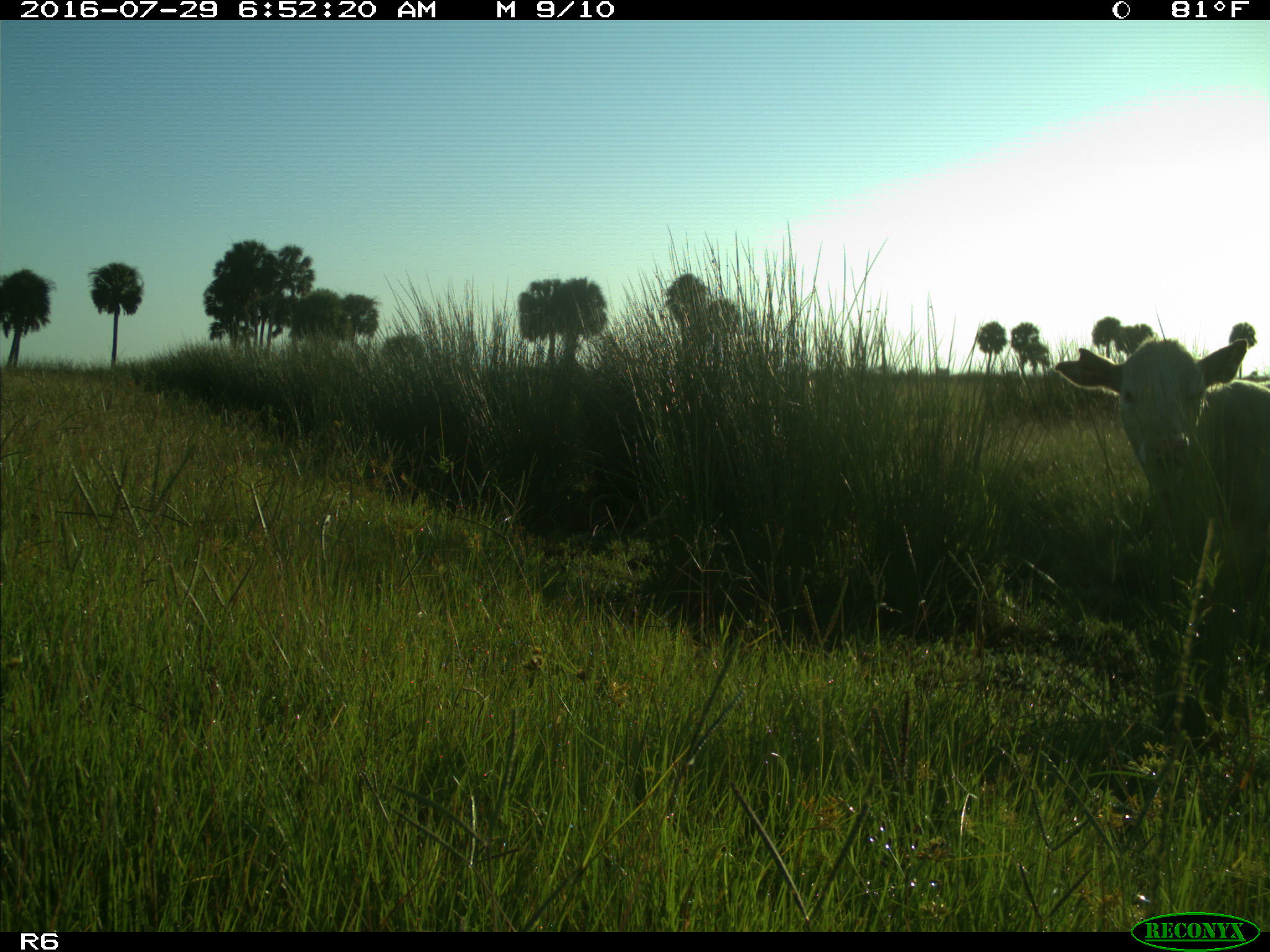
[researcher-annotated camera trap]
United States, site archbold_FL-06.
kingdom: Animalia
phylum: Chordata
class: Mammalia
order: Artiodactyla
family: Bovidae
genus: Bos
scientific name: Bos taurus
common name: domestic cow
Bos taurus (domestic cow).